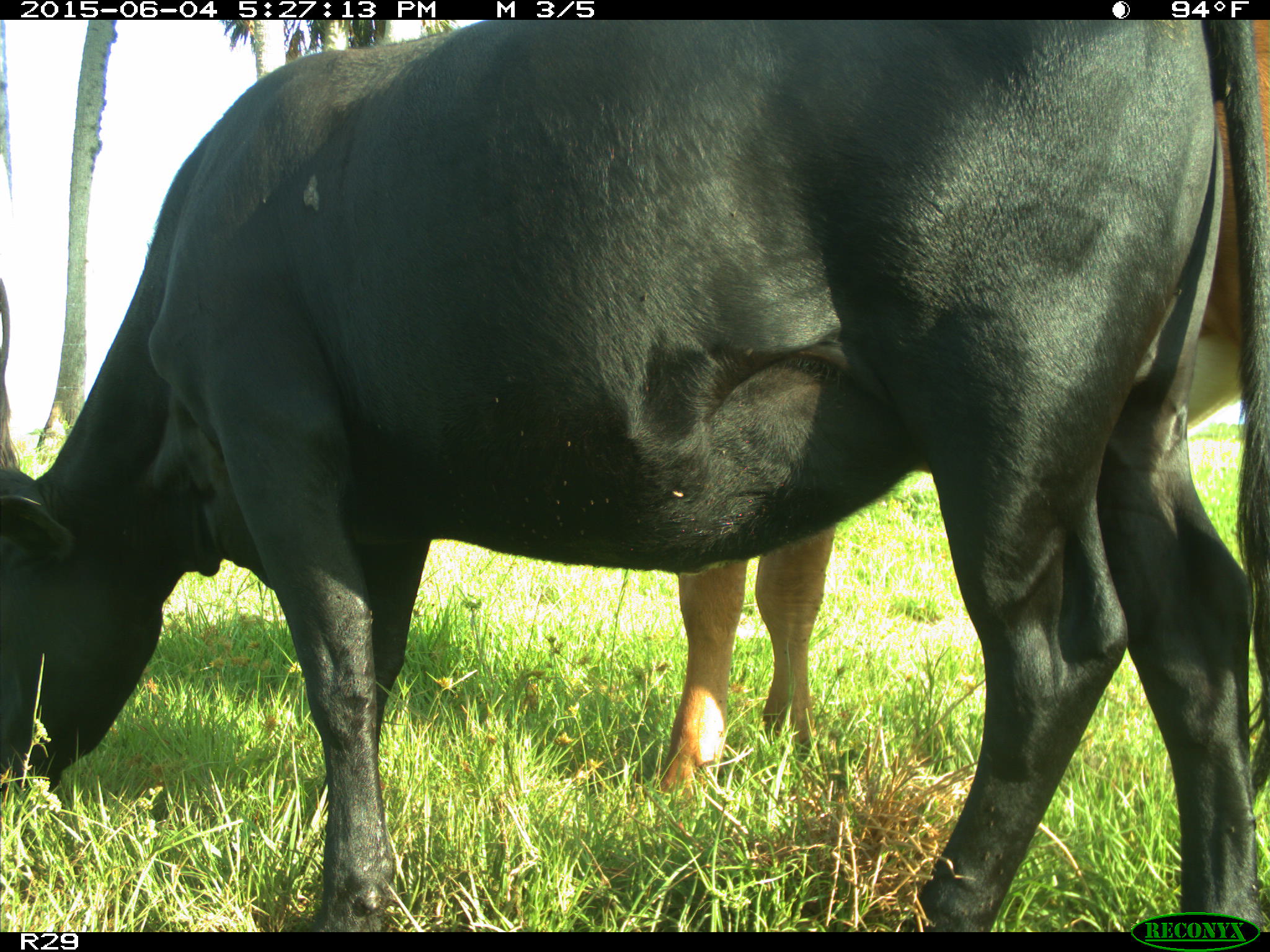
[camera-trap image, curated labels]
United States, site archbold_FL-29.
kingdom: Animalia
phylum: Chordata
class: Mammalia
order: Artiodactyla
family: Bovidae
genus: Bos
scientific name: Bos taurus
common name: domestic cow